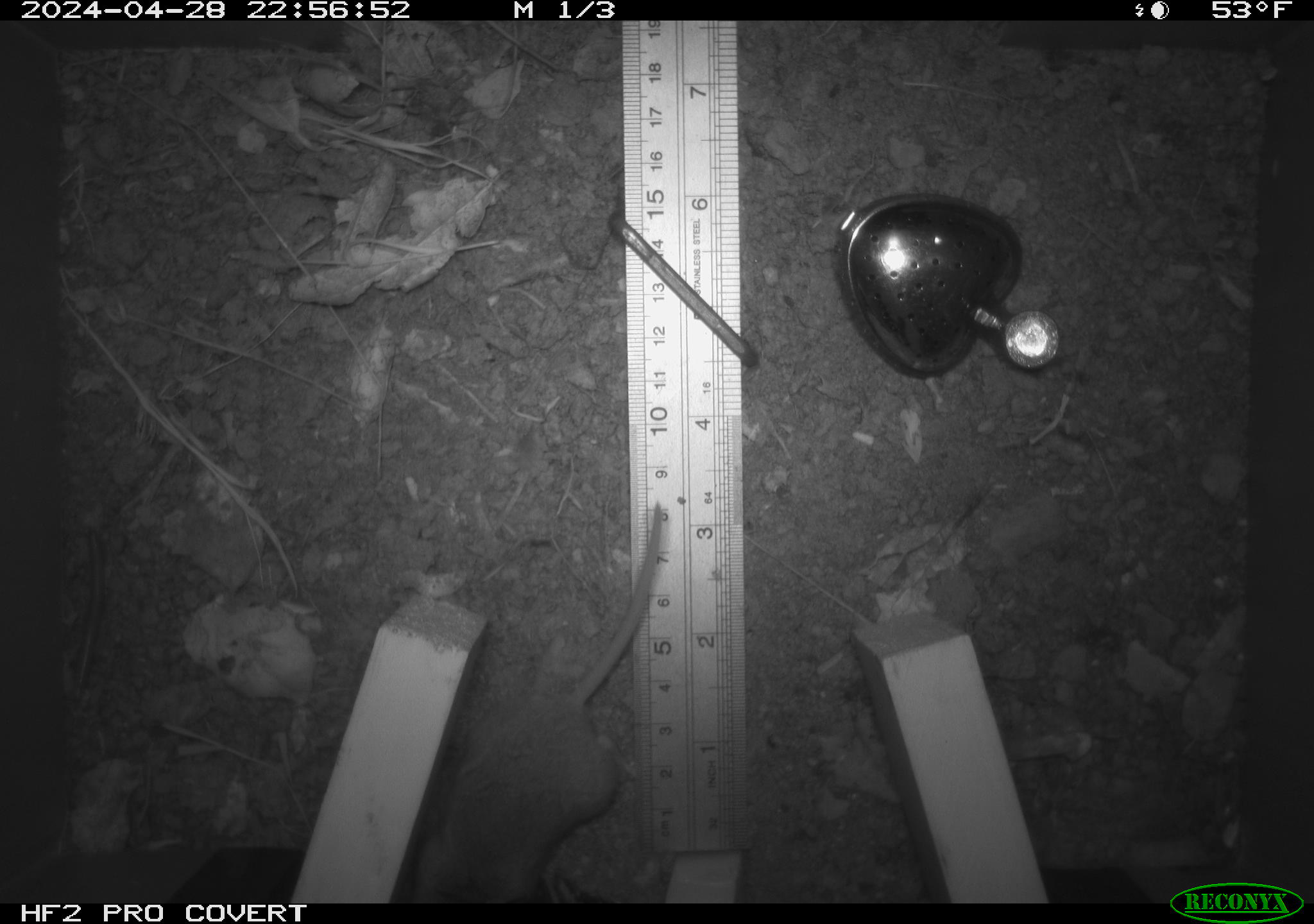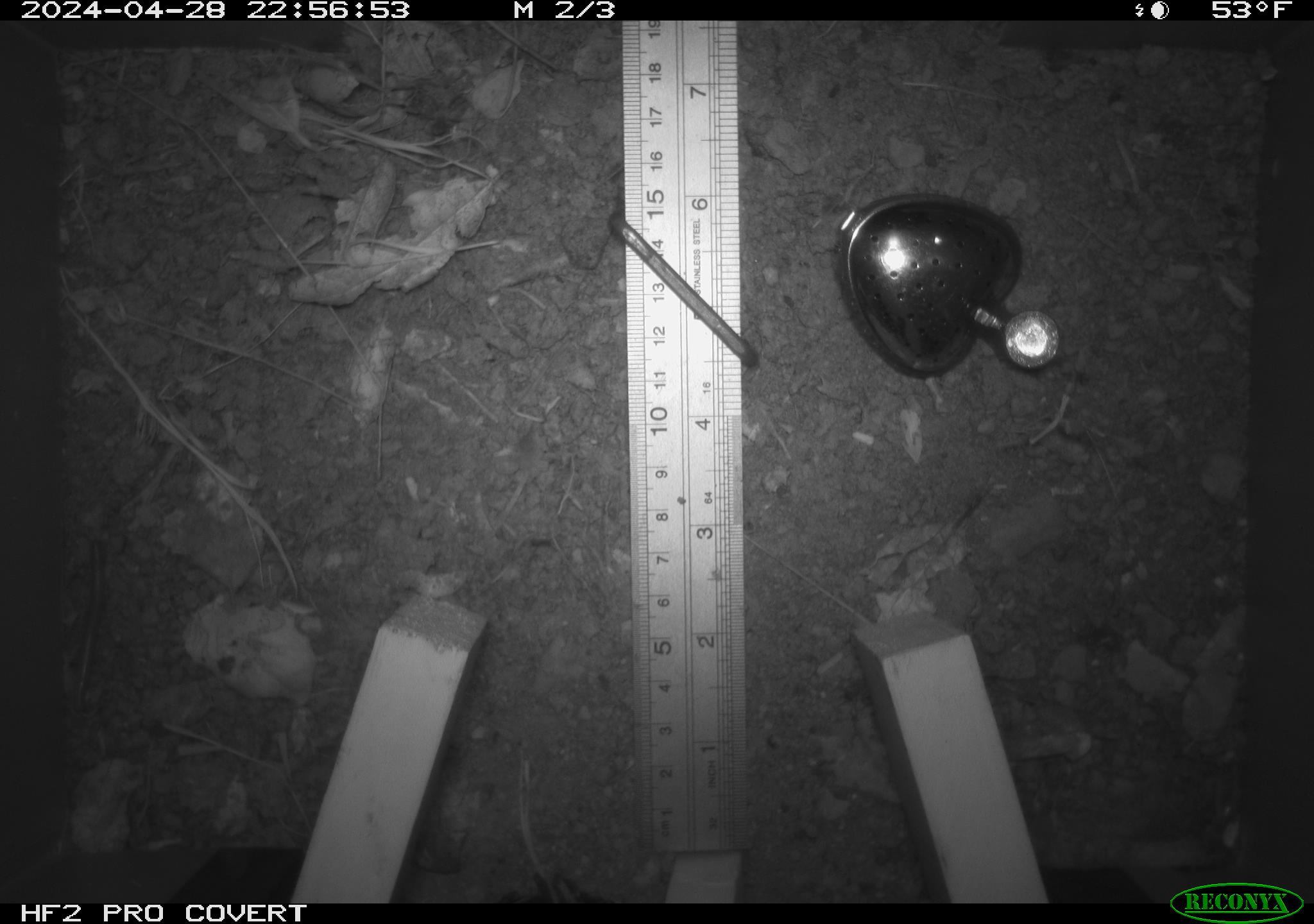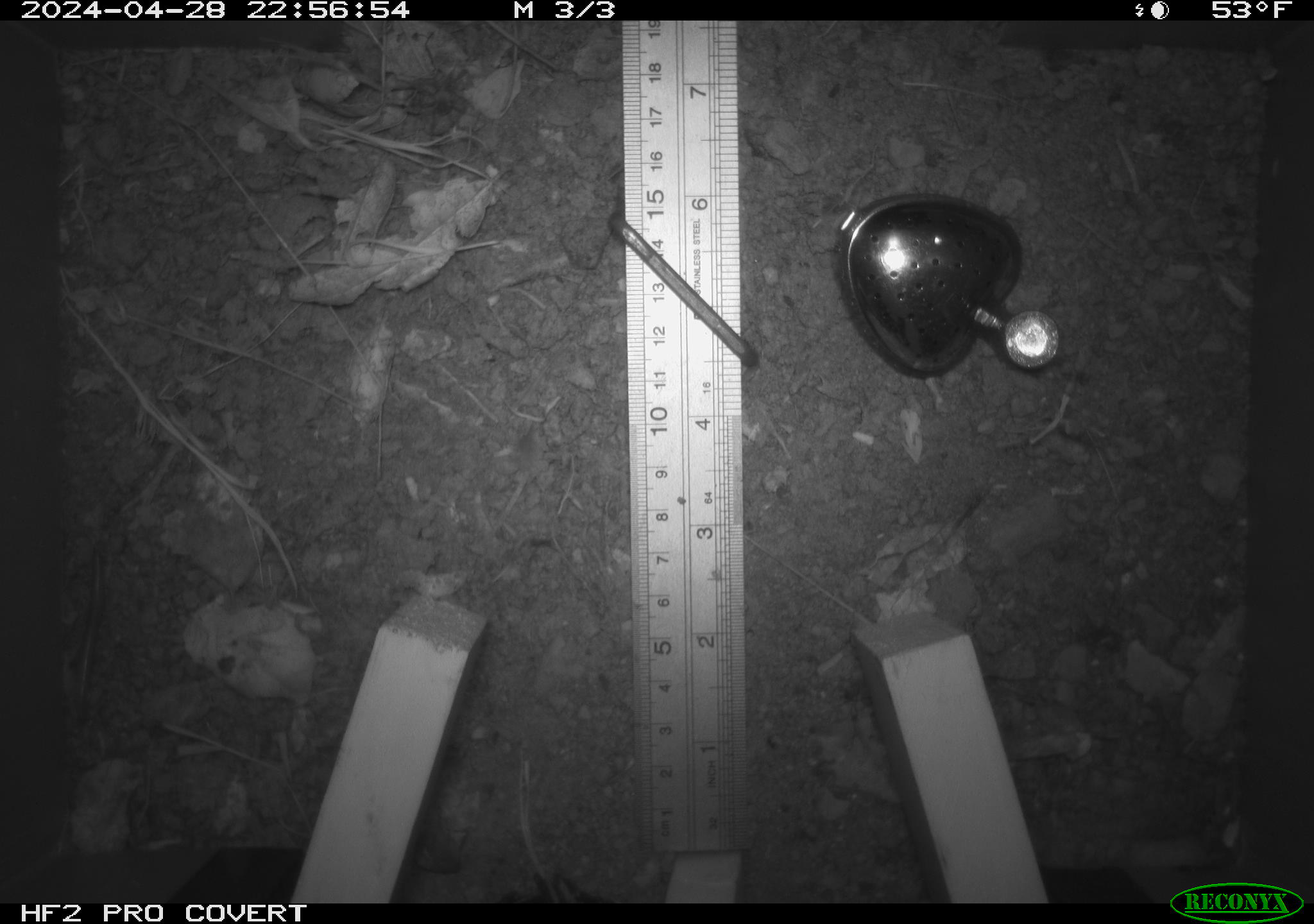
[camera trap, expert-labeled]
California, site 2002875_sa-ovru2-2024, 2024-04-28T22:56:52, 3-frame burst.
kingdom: Animalia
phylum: Chordata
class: Mammalia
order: Rodentia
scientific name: Rodentia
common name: rodent